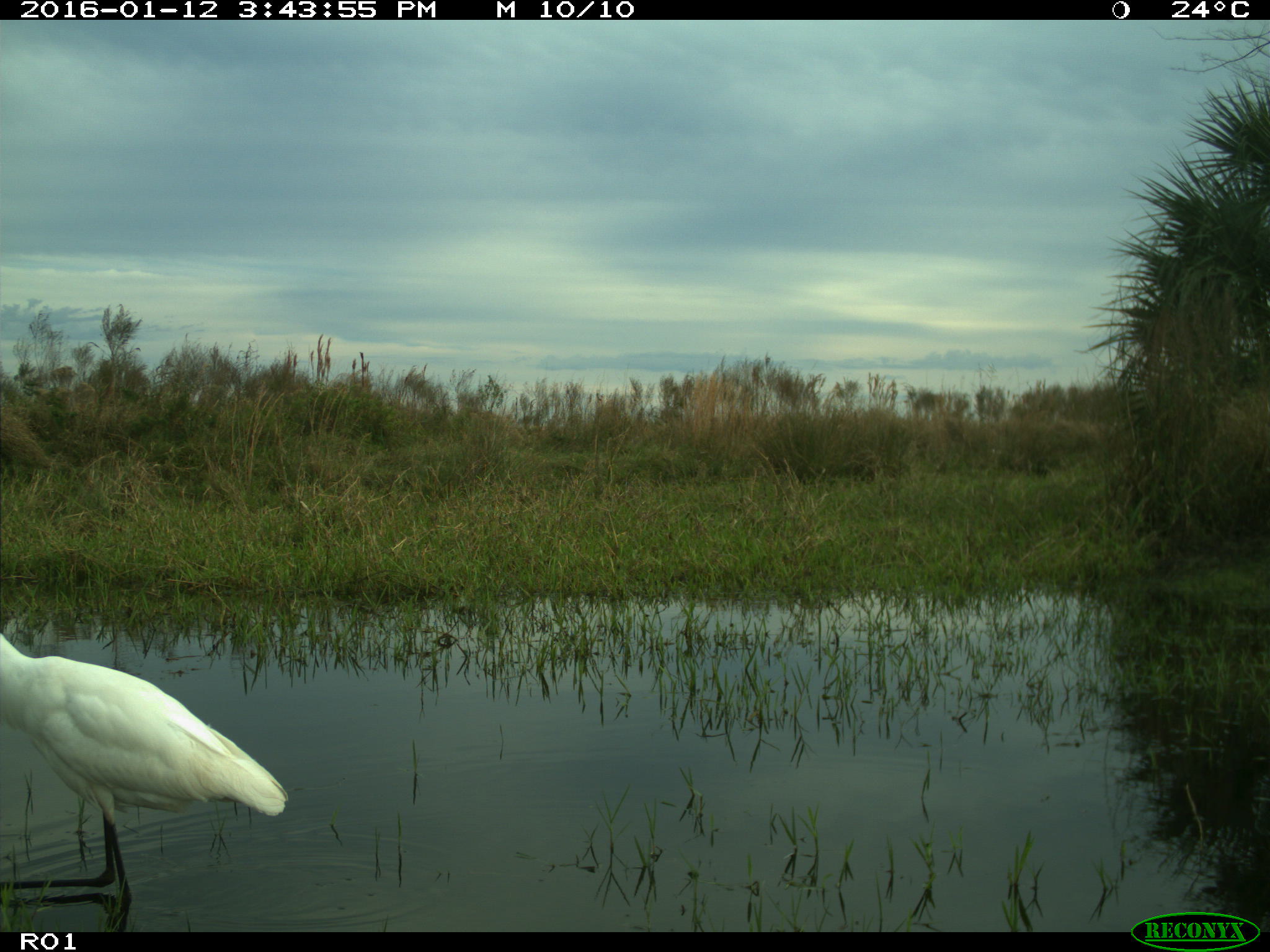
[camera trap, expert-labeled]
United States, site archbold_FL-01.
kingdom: Animalia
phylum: Chordata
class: Aves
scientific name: Aves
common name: birds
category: unidentified bird